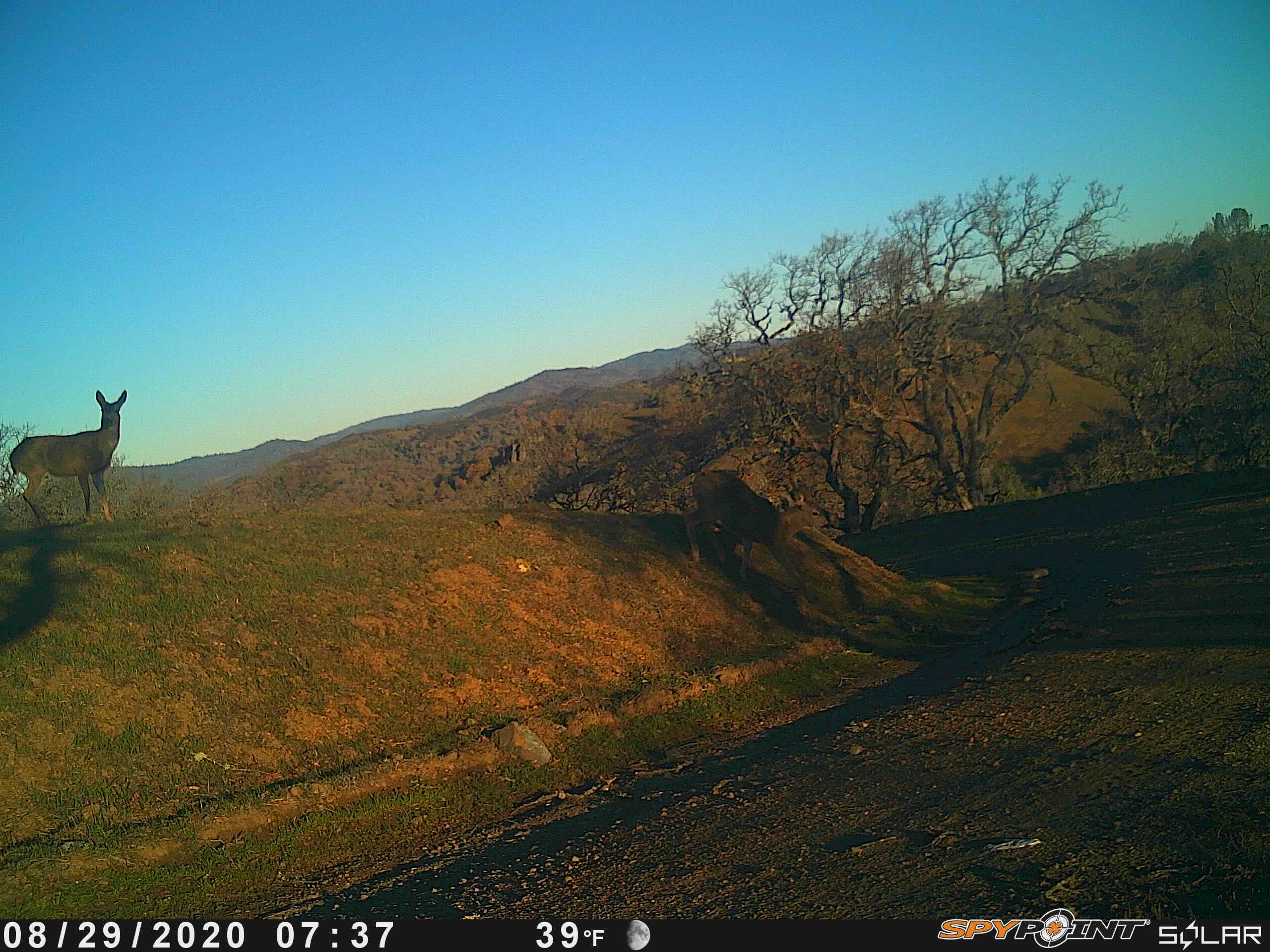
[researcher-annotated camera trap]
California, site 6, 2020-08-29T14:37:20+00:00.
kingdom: Animalia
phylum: Chordata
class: Mammalia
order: Artiodactyla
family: Cervidae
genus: Odocoileus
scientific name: Odocoileus hemionus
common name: mule deer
Mule deer (Odocoileus hemionus).